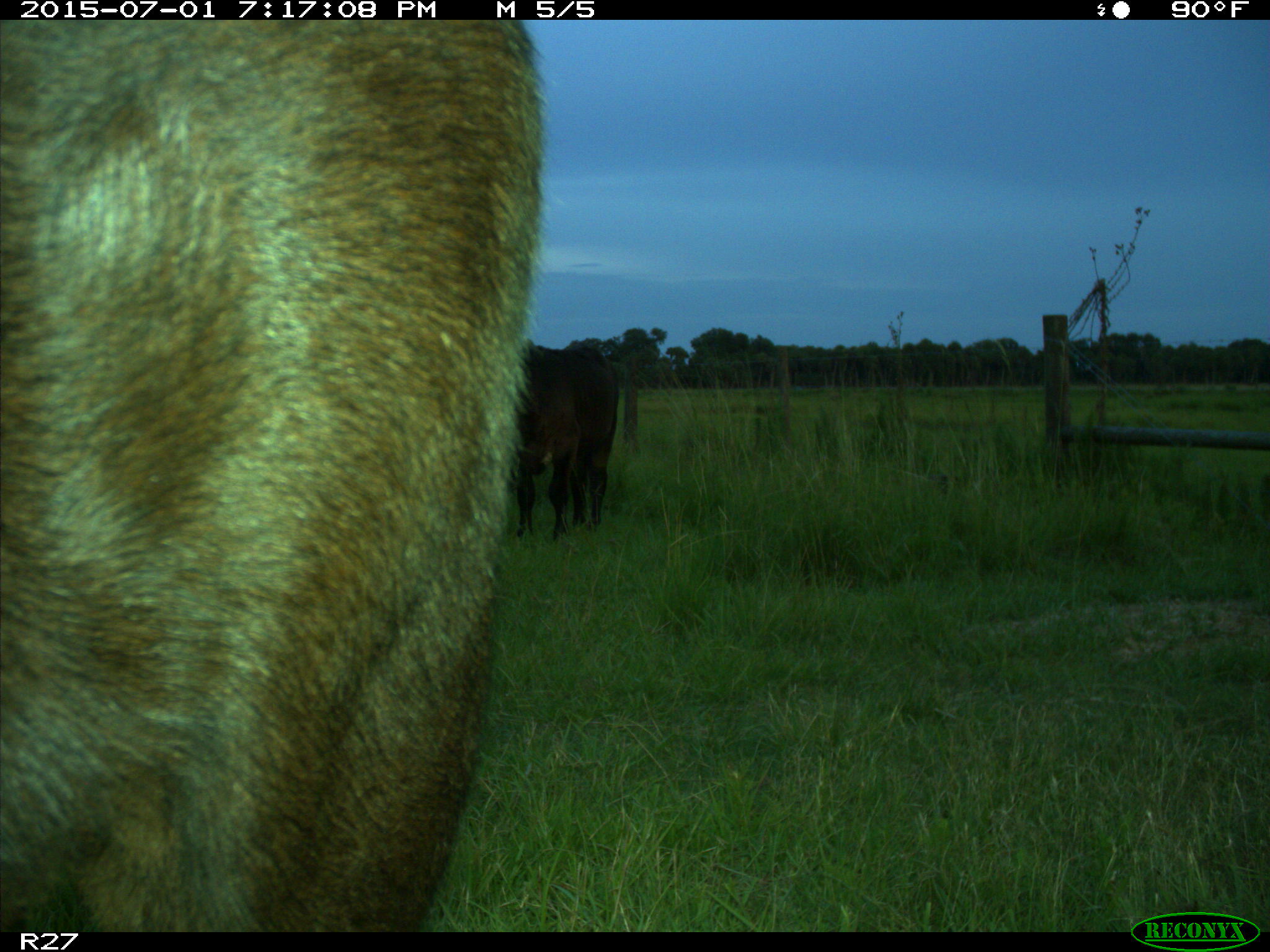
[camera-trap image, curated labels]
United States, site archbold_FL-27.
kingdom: Animalia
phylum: Chordata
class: Mammalia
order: Artiodactyla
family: Bovidae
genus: Bos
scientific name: Bos taurus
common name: domestic cow